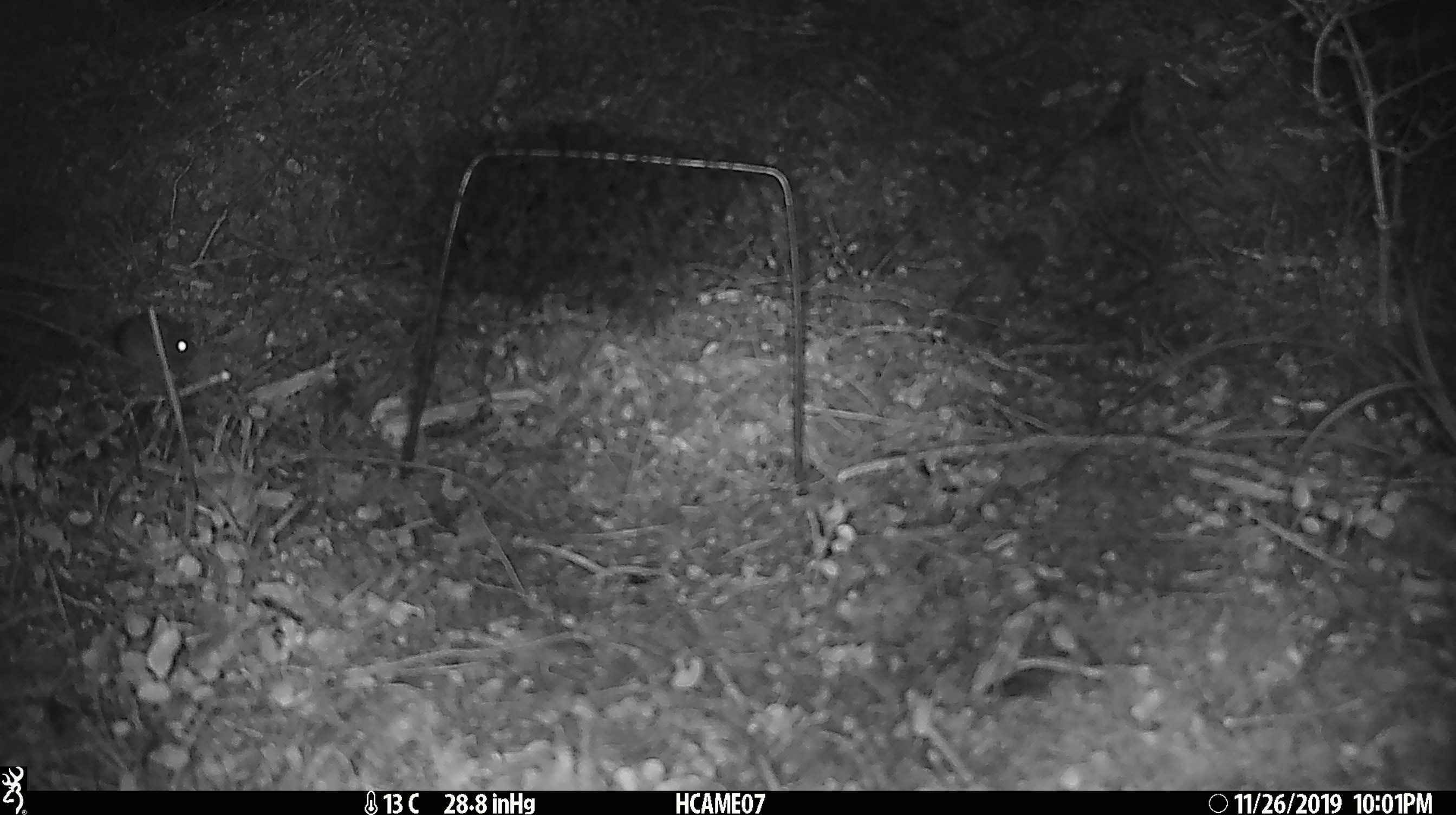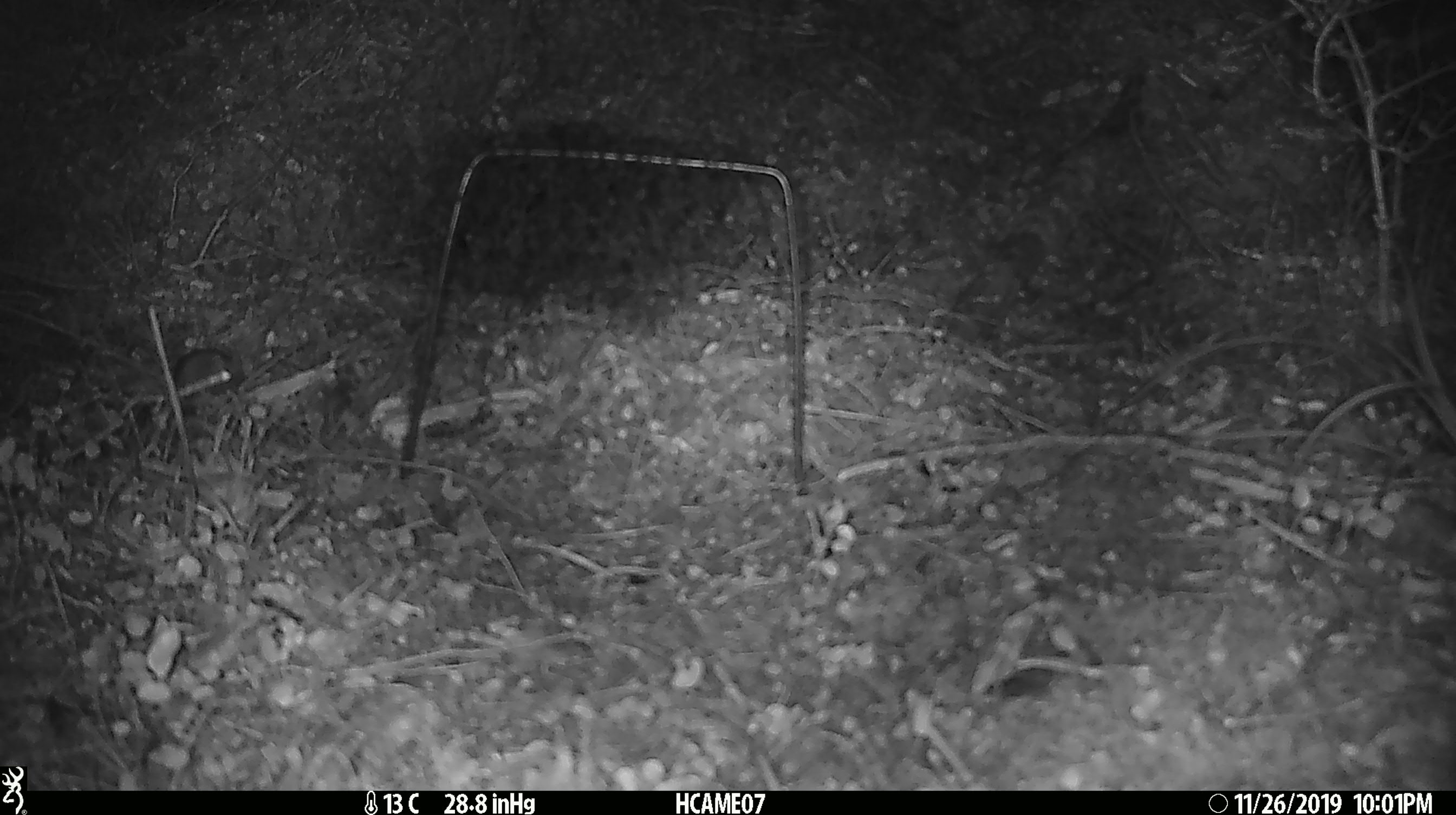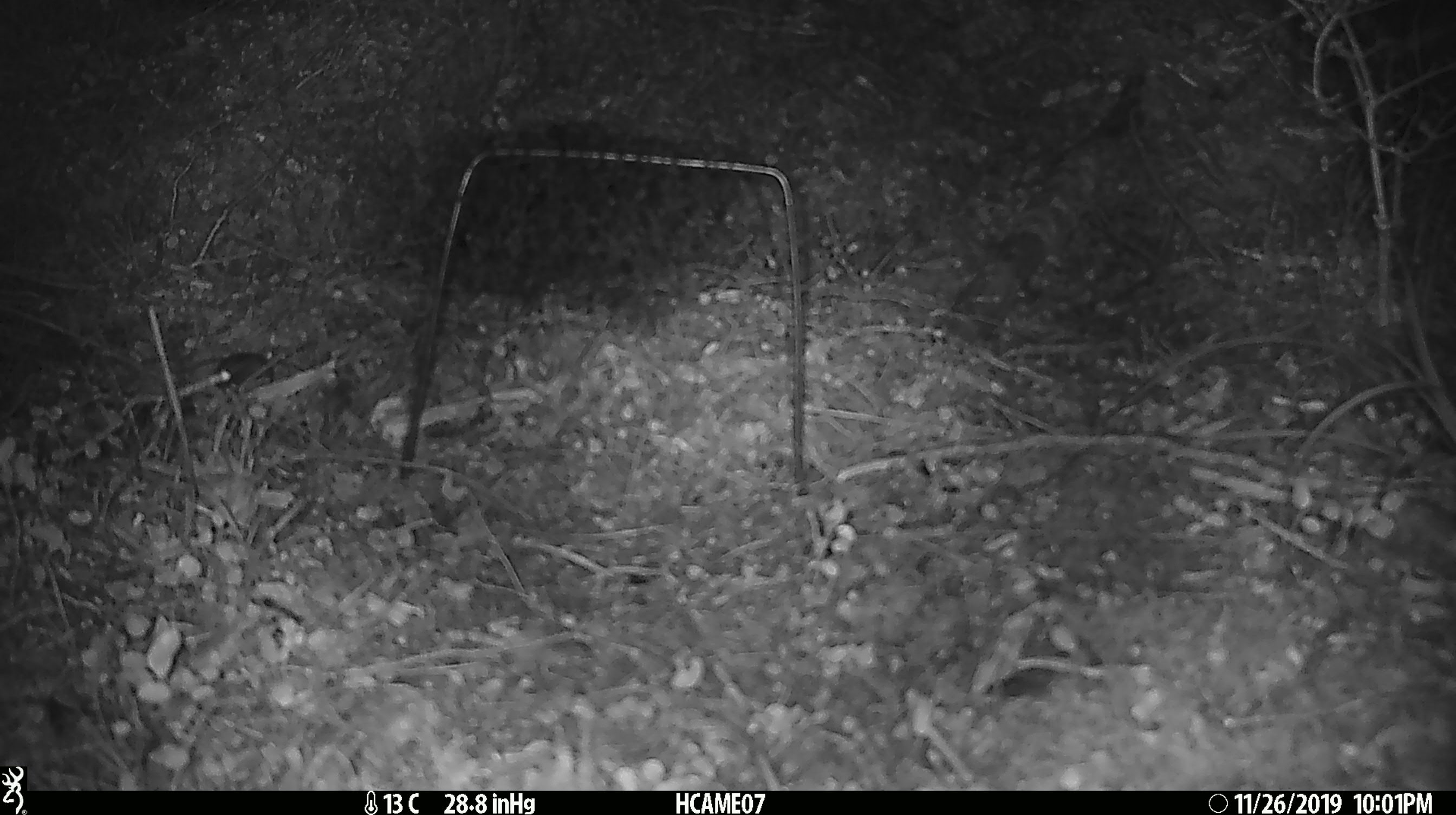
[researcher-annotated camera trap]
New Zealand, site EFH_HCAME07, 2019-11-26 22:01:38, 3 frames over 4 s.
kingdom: Animalia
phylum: Chordata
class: Mammalia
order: Rodentia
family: Muridae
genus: Mus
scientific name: Mus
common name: mouse